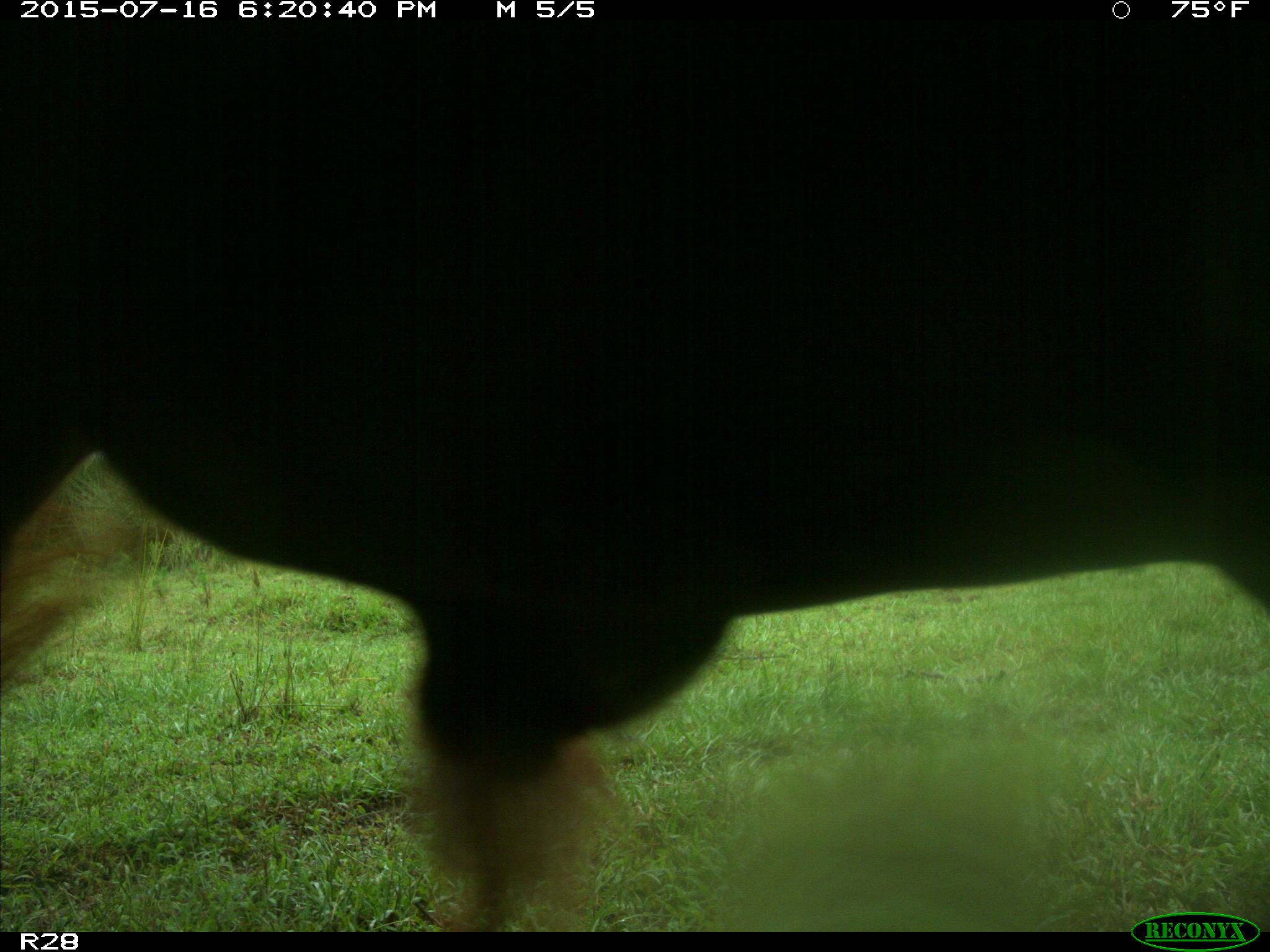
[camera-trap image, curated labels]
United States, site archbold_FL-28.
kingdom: Animalia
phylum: Chordata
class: Mammalia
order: Artiodactyla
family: Bovidae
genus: Bos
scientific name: Bos taurus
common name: domestic cow